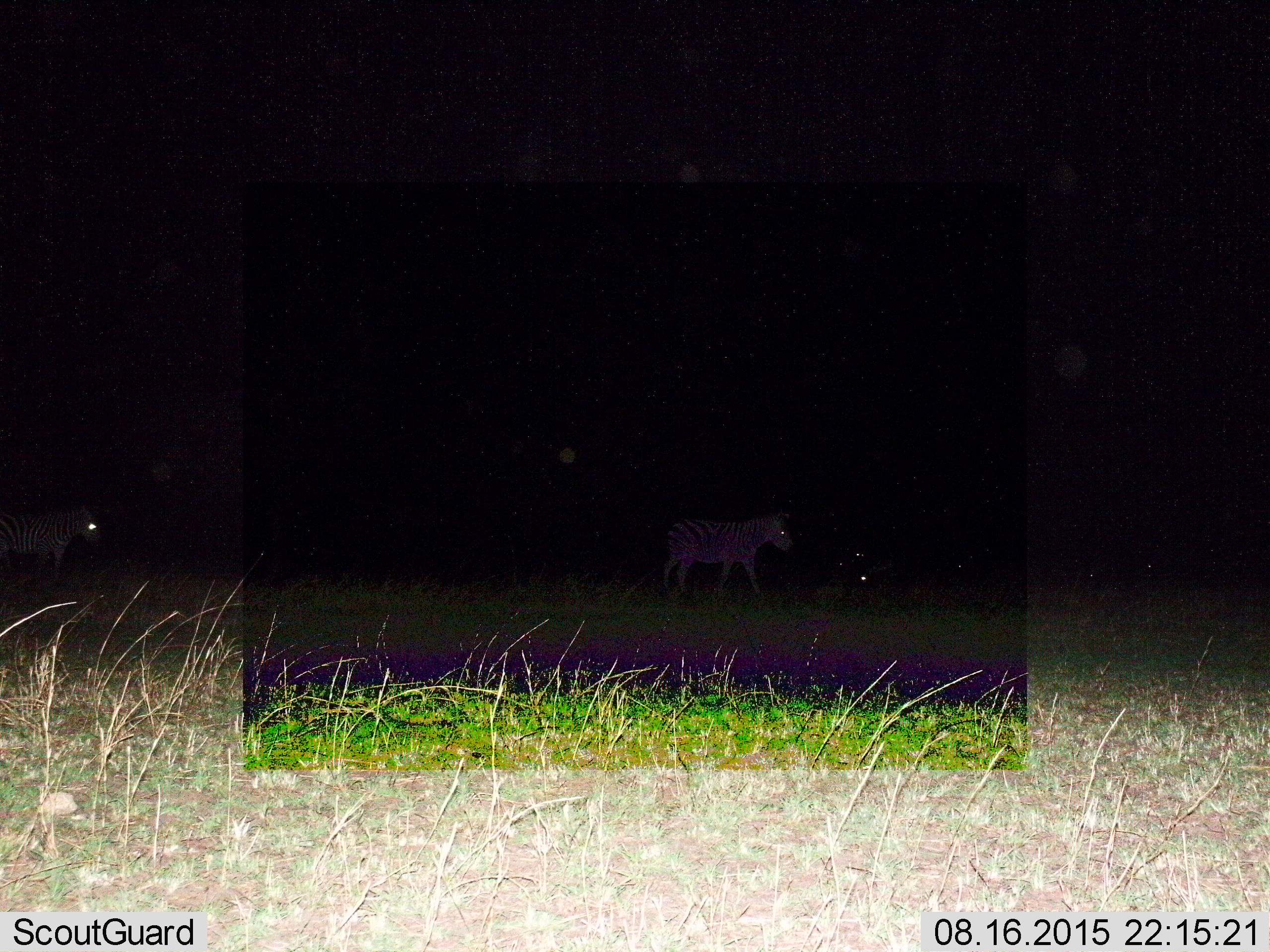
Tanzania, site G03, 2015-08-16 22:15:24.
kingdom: Animalia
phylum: Chordata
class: Mammalia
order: Perissodactyla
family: Equidae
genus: Equus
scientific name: Equus quagga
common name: plains zebra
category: zebra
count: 2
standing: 26%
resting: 0%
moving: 79%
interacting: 0%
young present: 0%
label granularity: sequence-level